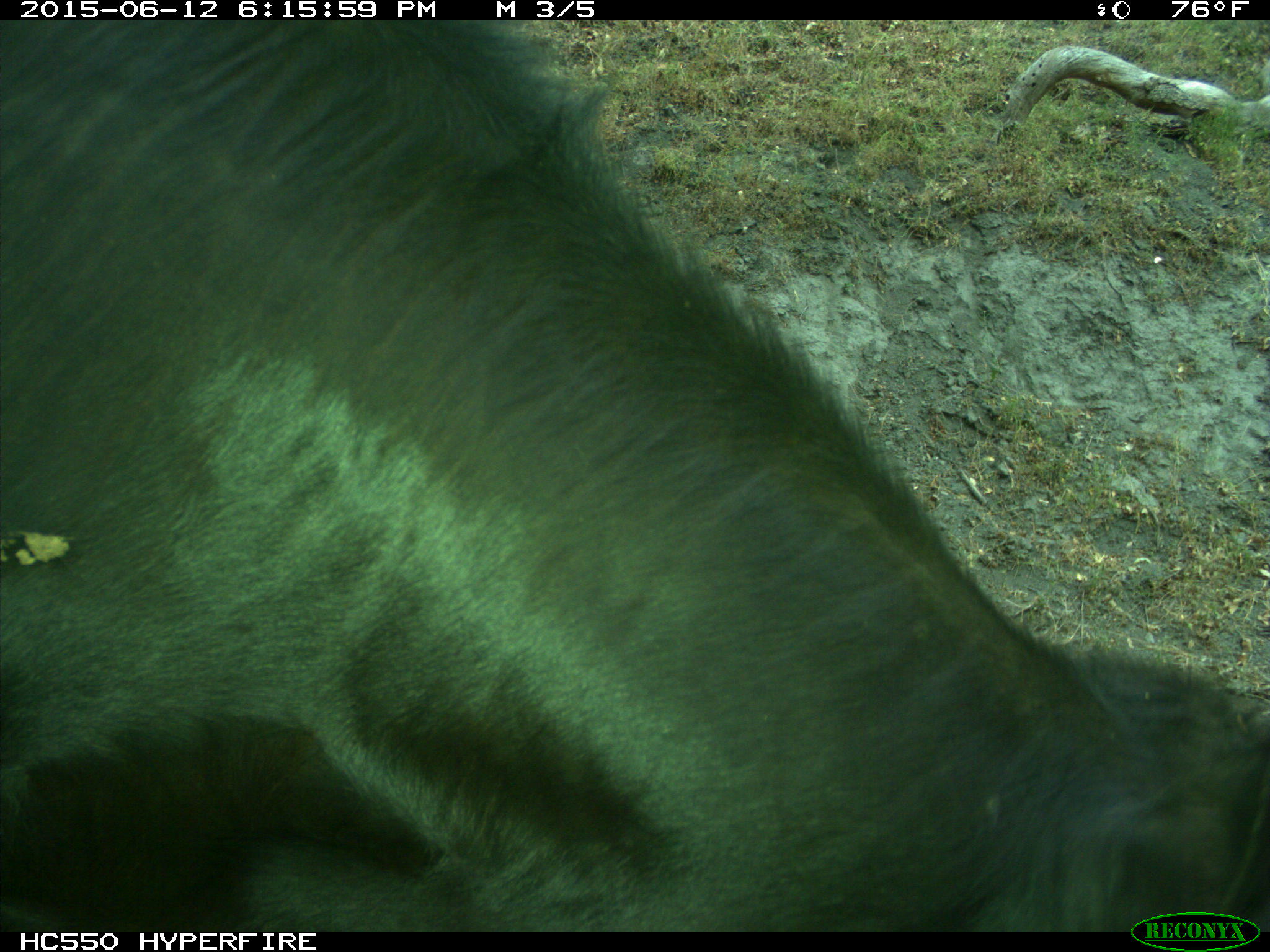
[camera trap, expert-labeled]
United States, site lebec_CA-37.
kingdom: Animalia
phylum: Chordata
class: Mammalia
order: Artiodactyla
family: Bovidae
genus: Bos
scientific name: Bos taurus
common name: domestic cow